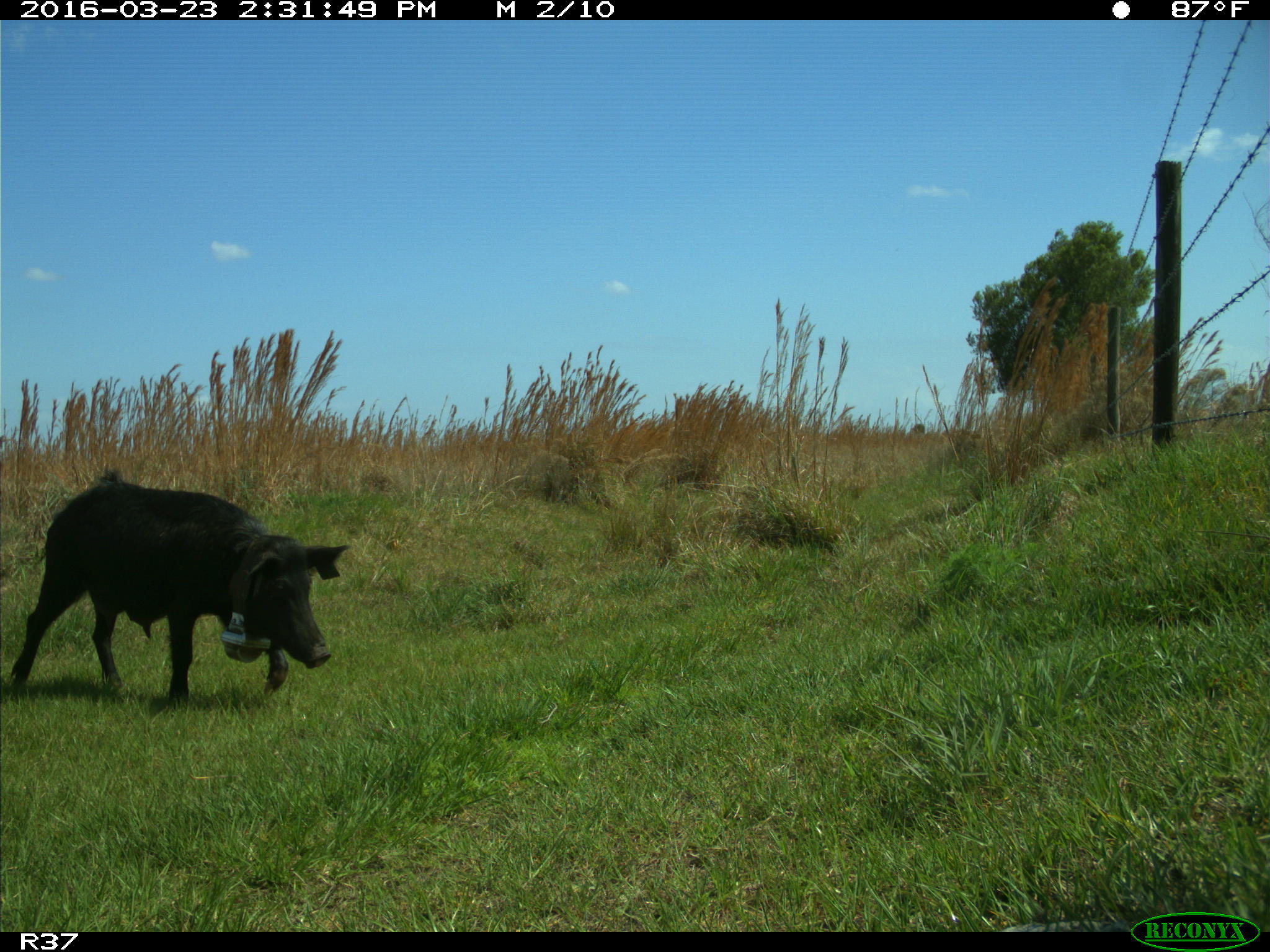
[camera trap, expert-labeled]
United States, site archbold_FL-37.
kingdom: Animalia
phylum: Chordata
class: Mammalia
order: Artiodactyla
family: Suidae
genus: Sus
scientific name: Sus scrofa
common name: wild boar